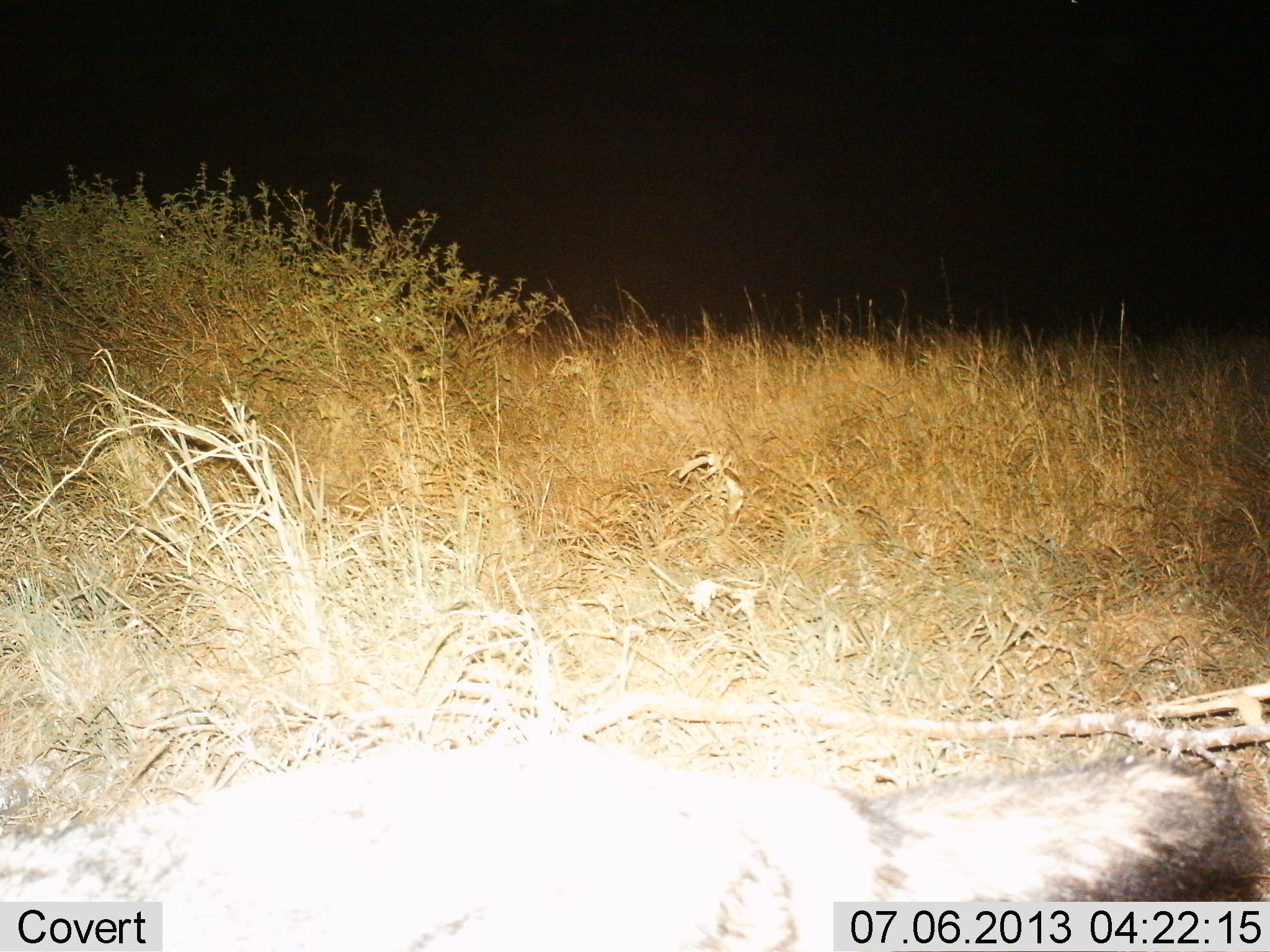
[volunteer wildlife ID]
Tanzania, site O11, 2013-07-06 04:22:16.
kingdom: Animalia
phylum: Chordata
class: Mammalia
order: Carnivora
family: Mustelidae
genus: Mellivora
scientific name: Mellivora capensis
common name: honey badger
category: honeybadger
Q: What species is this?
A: Honeybadger (honey badger) (Mellivora capensis).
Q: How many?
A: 1.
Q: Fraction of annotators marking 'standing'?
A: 40%.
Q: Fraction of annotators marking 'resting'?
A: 20%.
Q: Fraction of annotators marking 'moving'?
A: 40%.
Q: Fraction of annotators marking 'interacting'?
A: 0%.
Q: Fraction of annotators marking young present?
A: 0%.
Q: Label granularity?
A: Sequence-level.